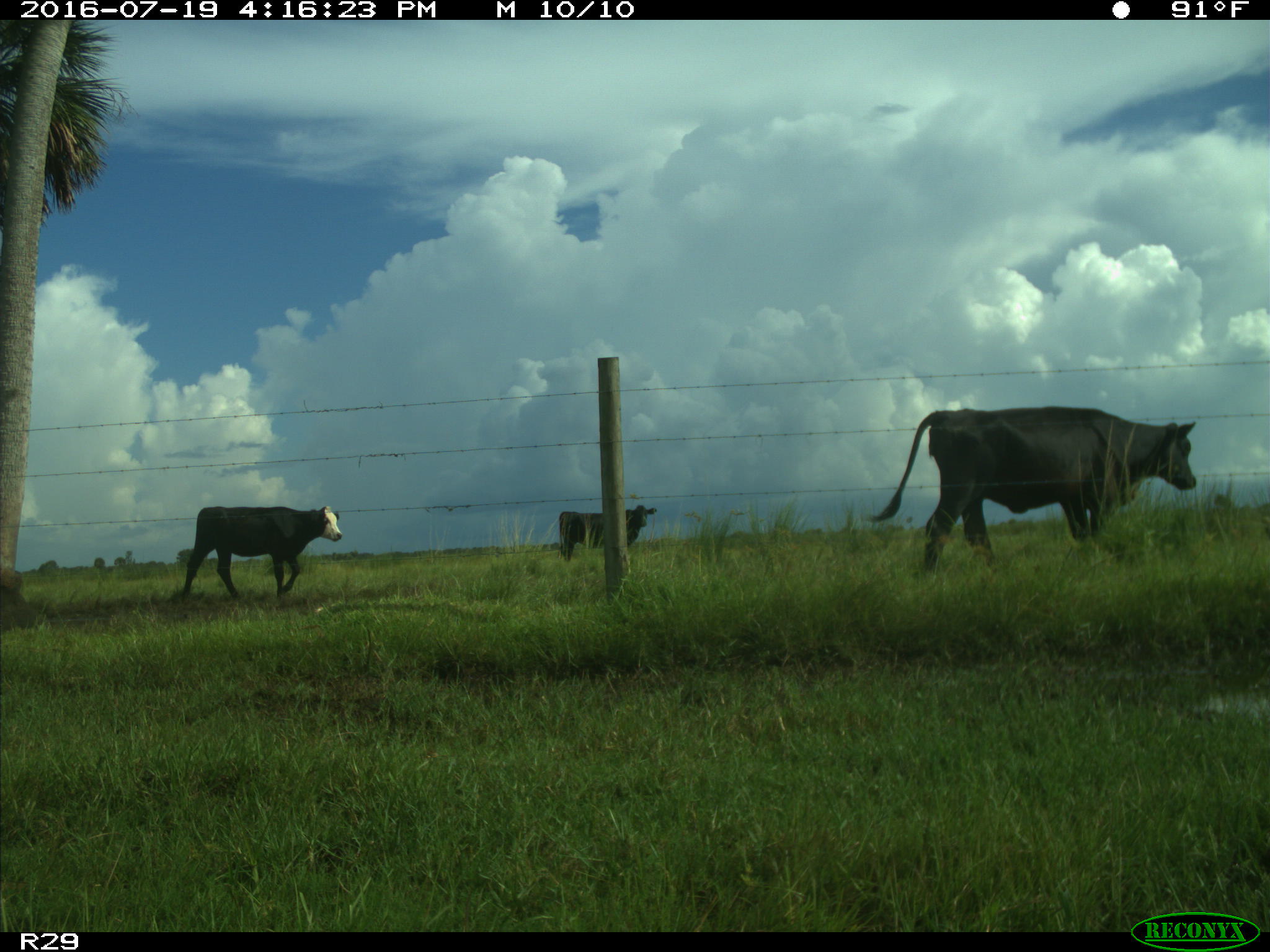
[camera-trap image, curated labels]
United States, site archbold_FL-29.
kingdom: Animalia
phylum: Chordata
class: Mammalia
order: Artiodactyla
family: Bovidae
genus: Bos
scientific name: Bos taurus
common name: domestic cow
Bos taurus (domestic cow).